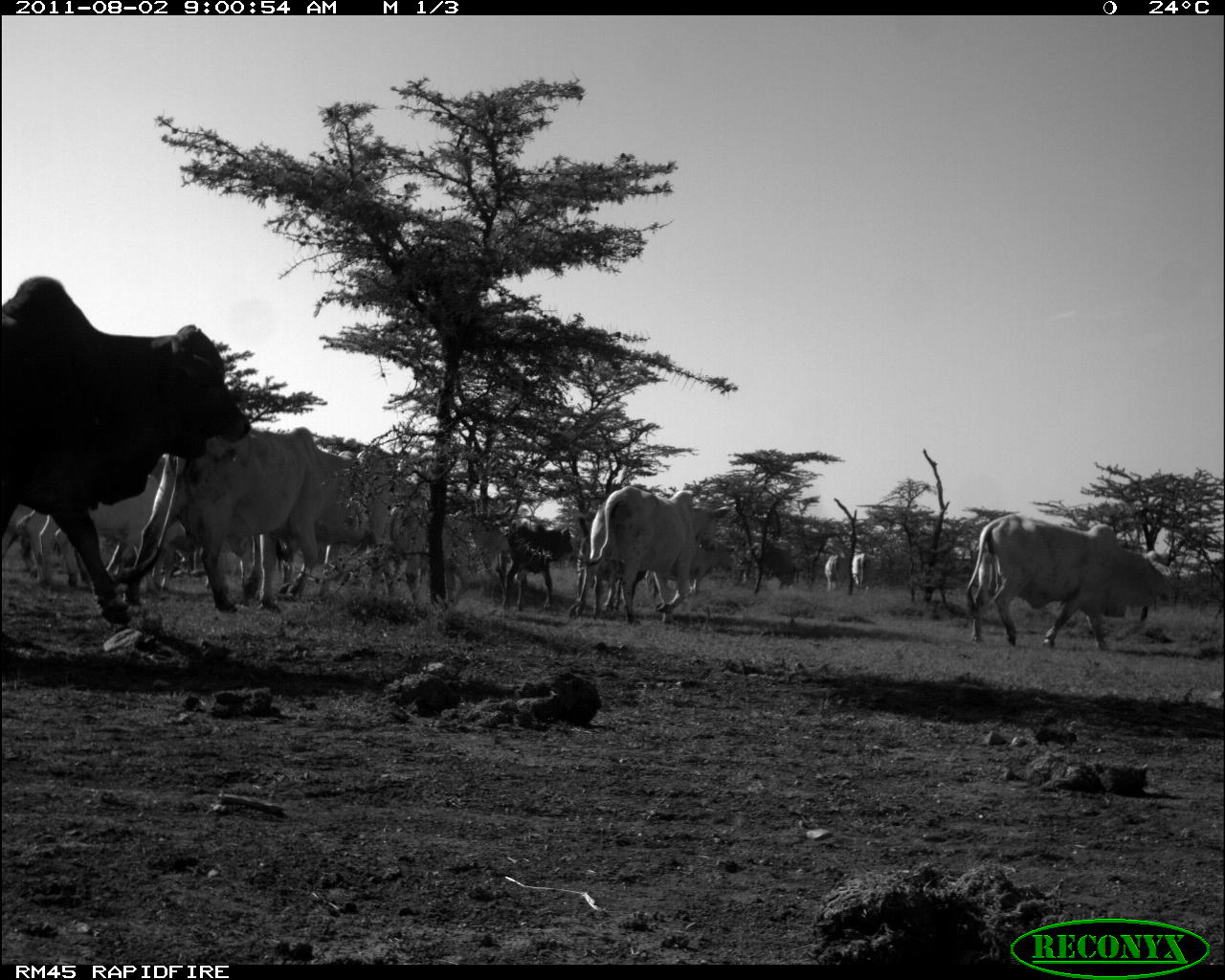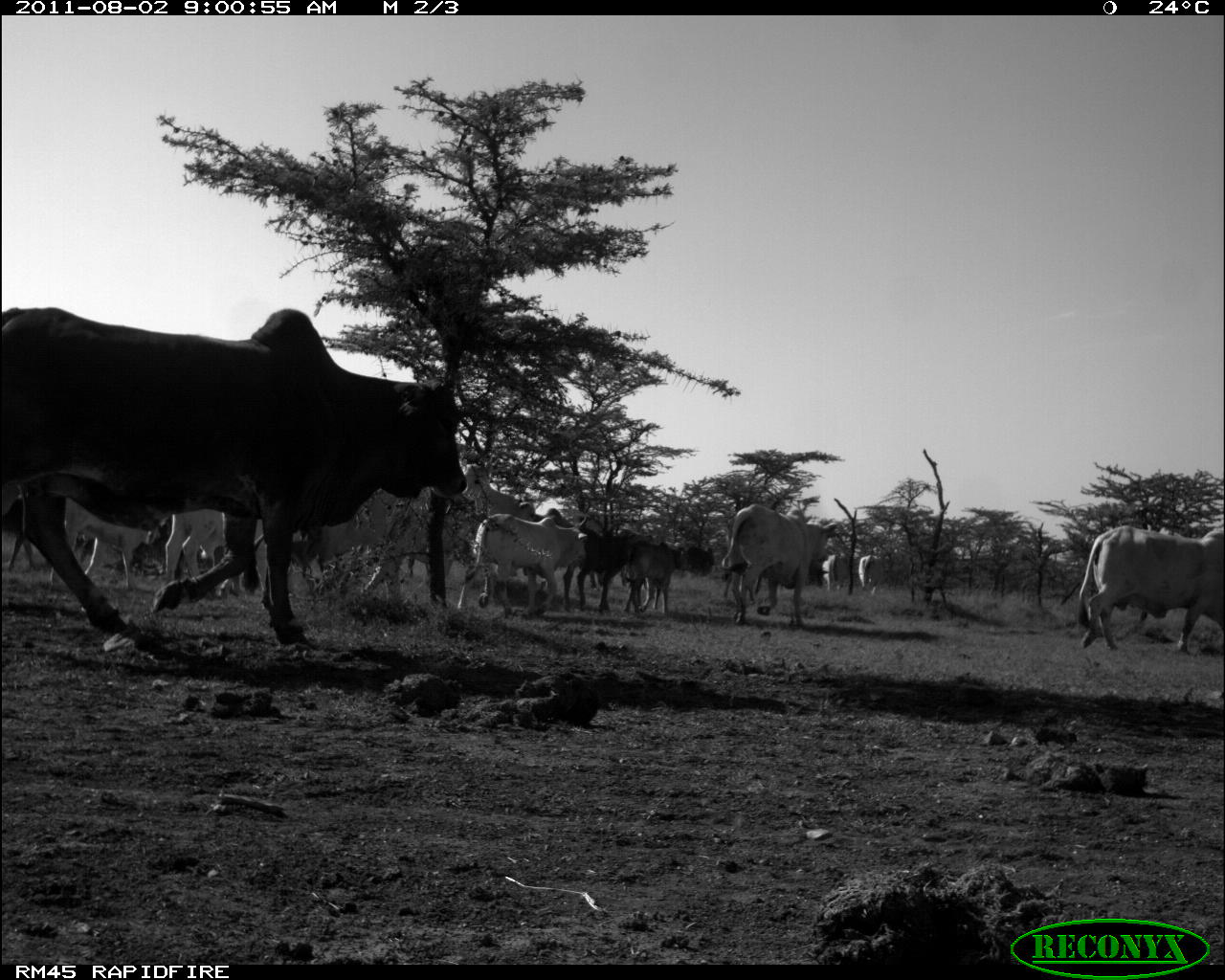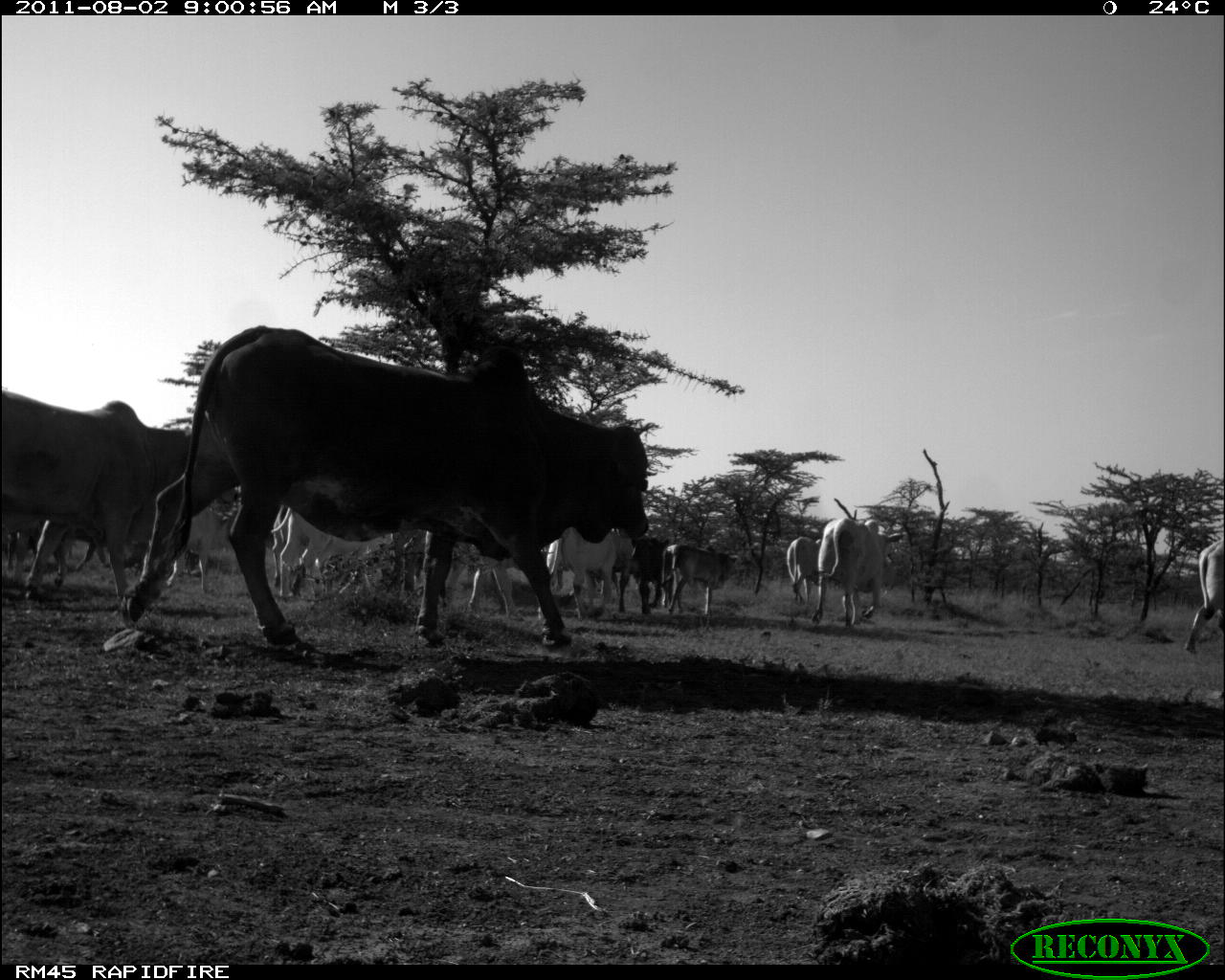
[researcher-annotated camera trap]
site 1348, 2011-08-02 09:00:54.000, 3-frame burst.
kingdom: Animalia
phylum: Chordata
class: Mammalia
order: Artiodactyla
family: Bovidae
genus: Bos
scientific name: Bos taurus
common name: domestic cattle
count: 12